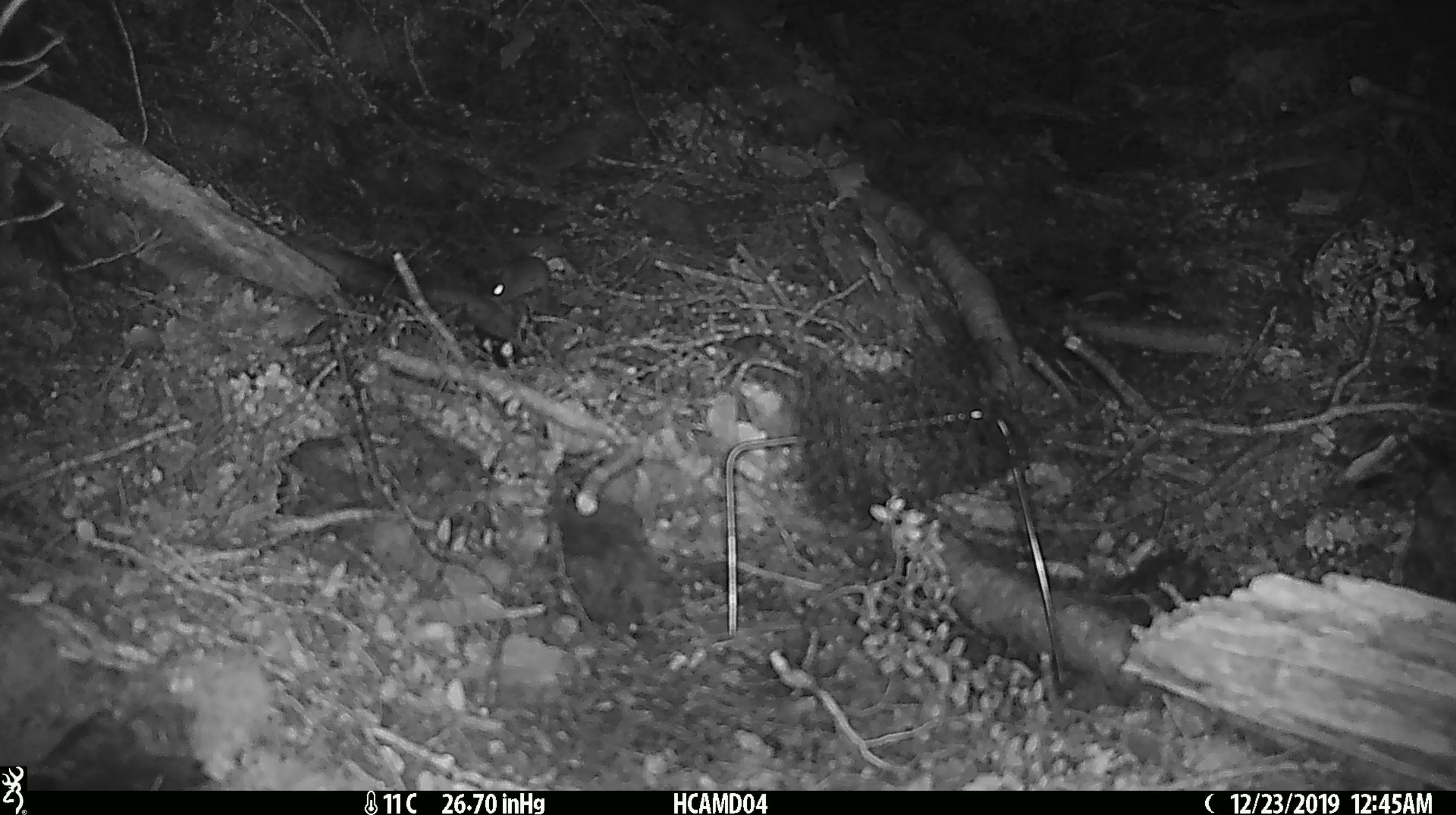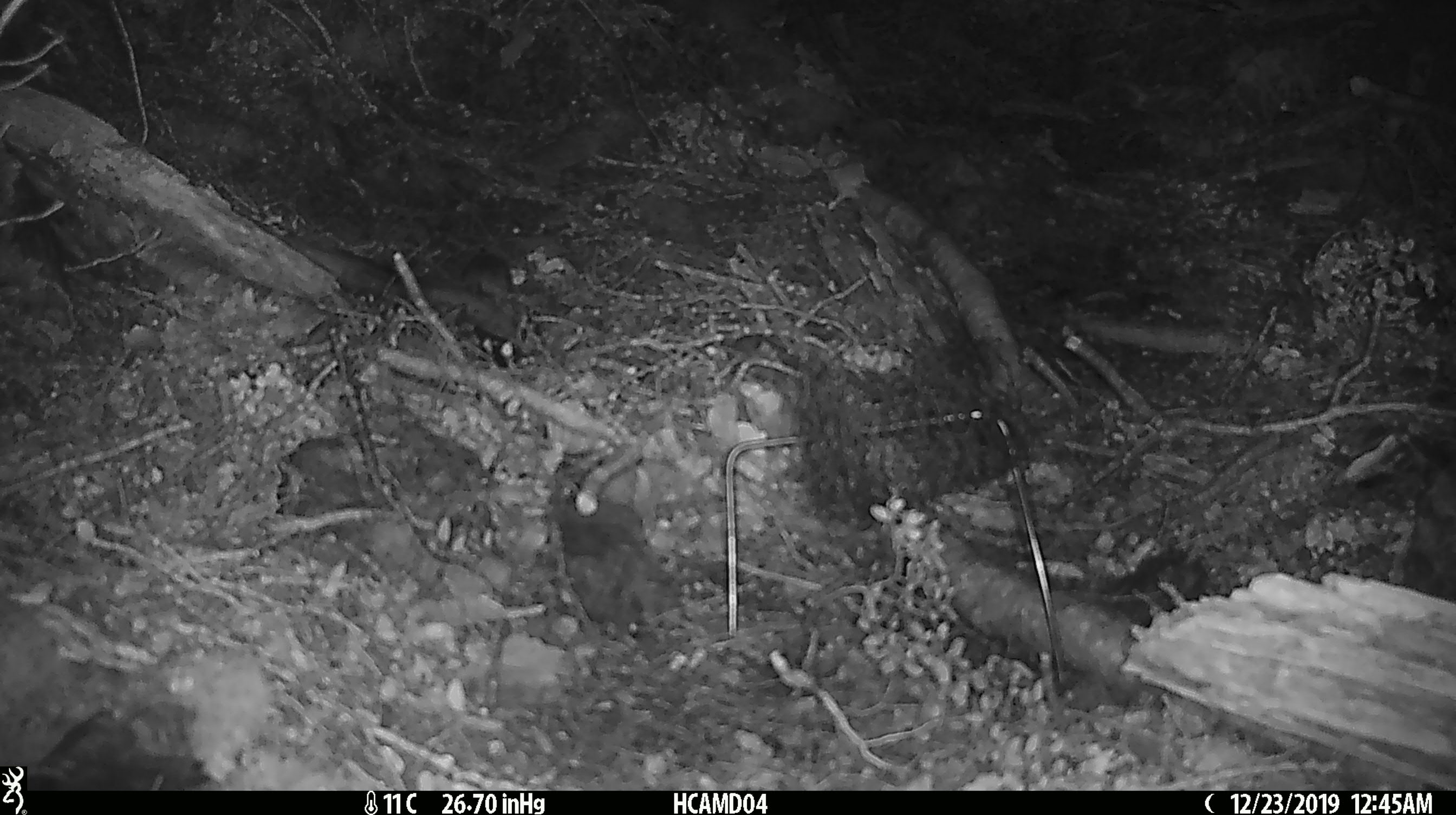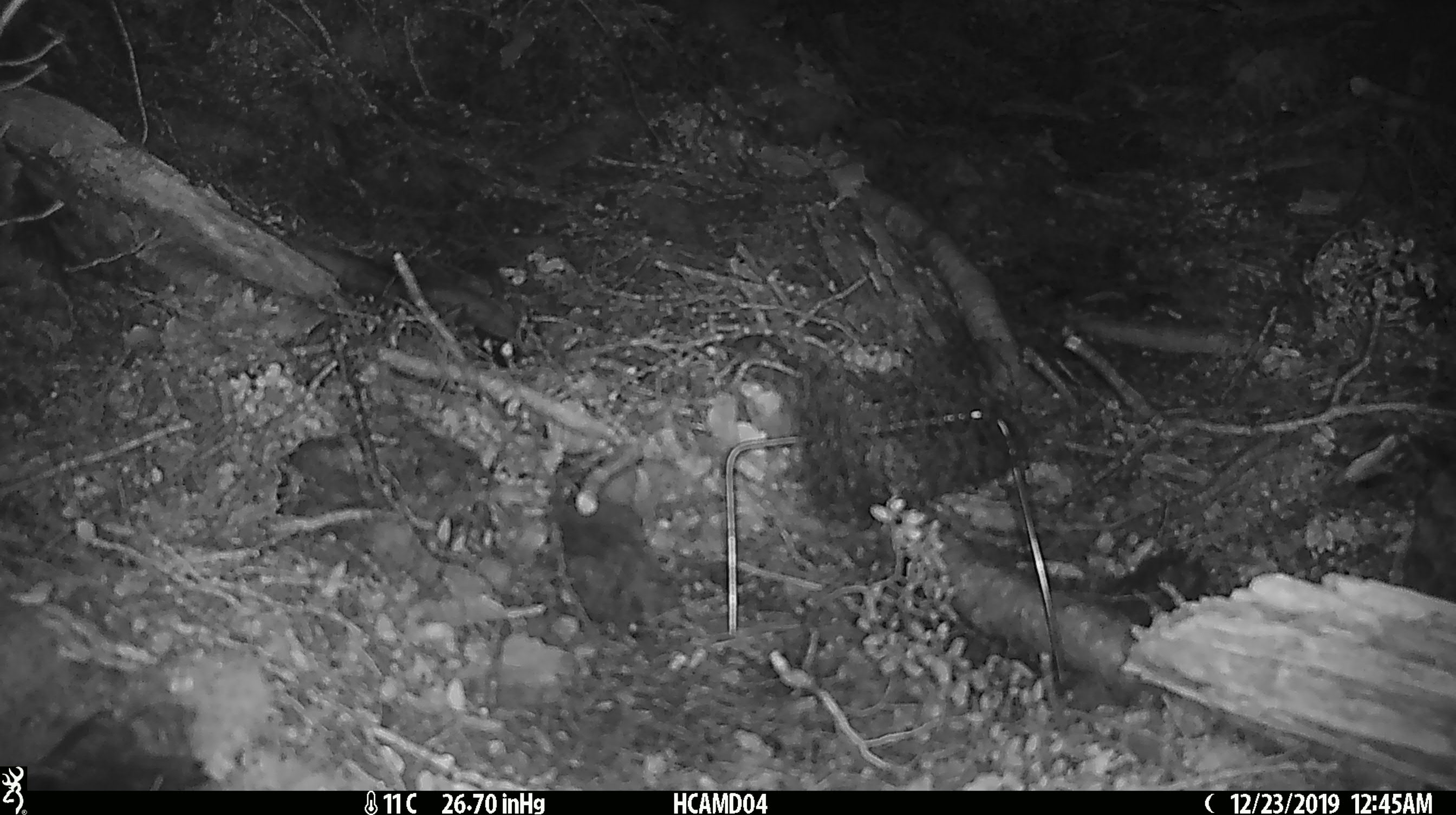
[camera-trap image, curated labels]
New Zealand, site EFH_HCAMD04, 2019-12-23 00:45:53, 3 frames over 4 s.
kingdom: Animalia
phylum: Chordata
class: Mammalia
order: Rodentia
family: Muridae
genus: Mus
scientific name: Mus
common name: mouse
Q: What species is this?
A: Mouse (Mus).